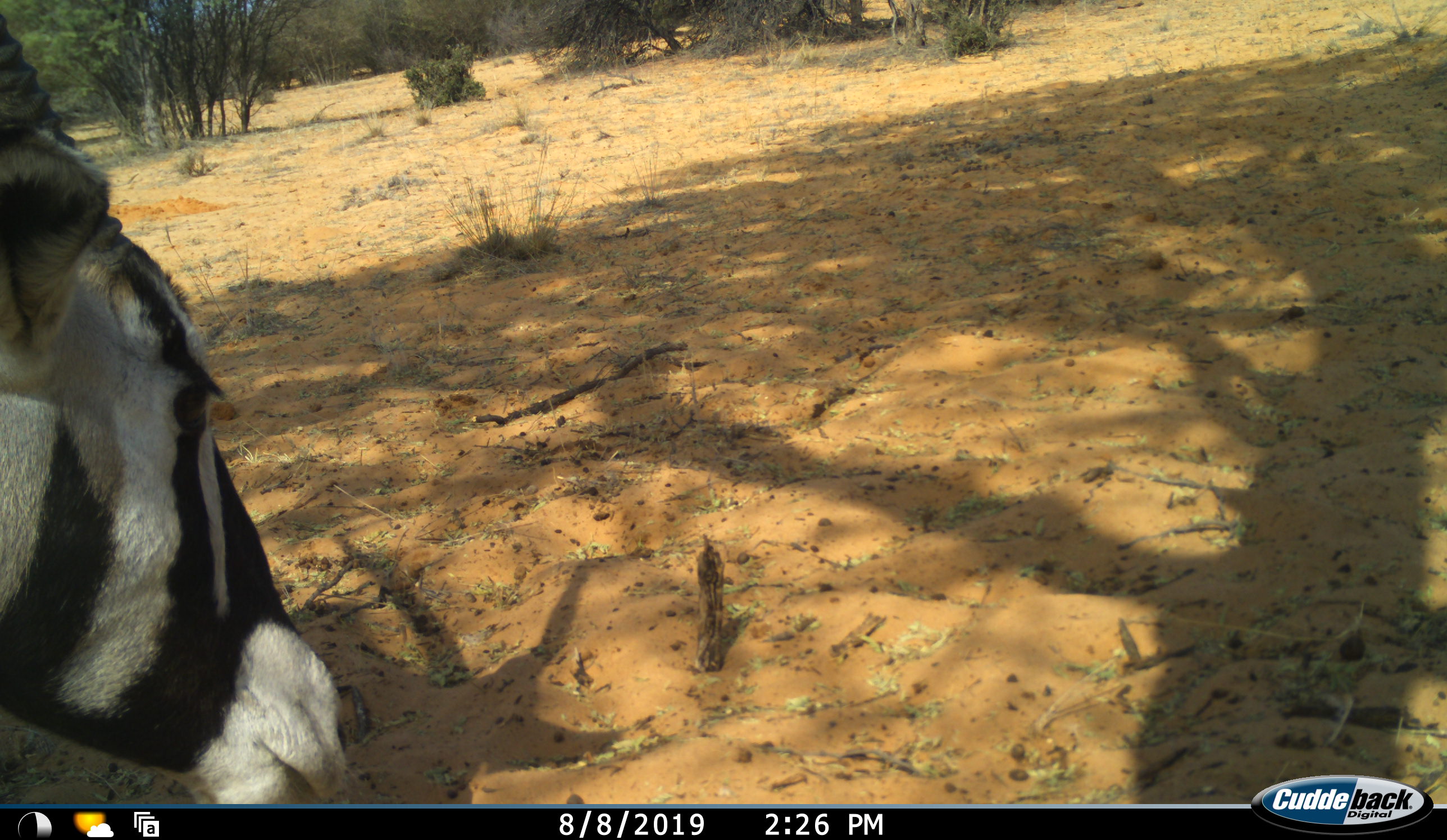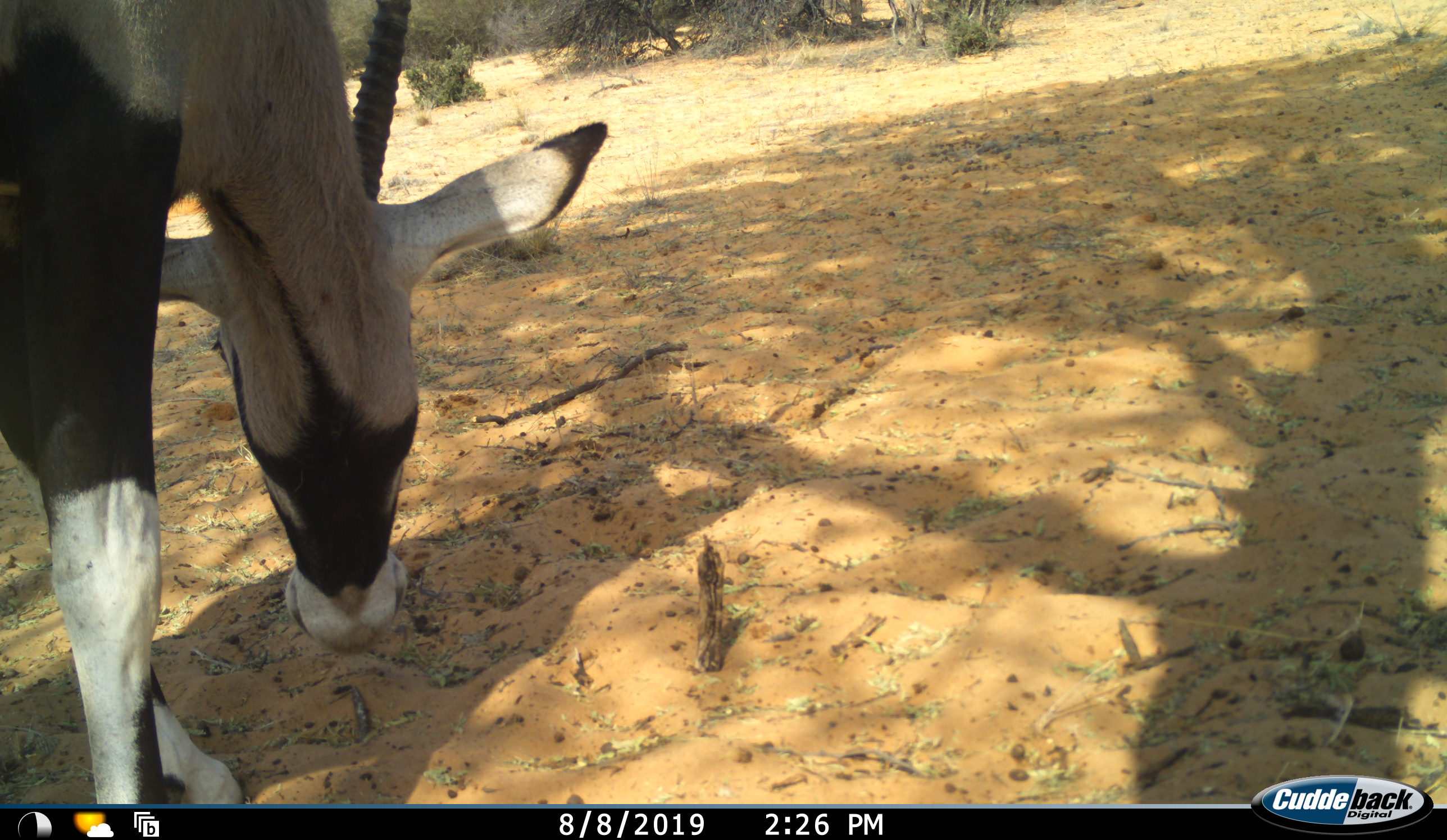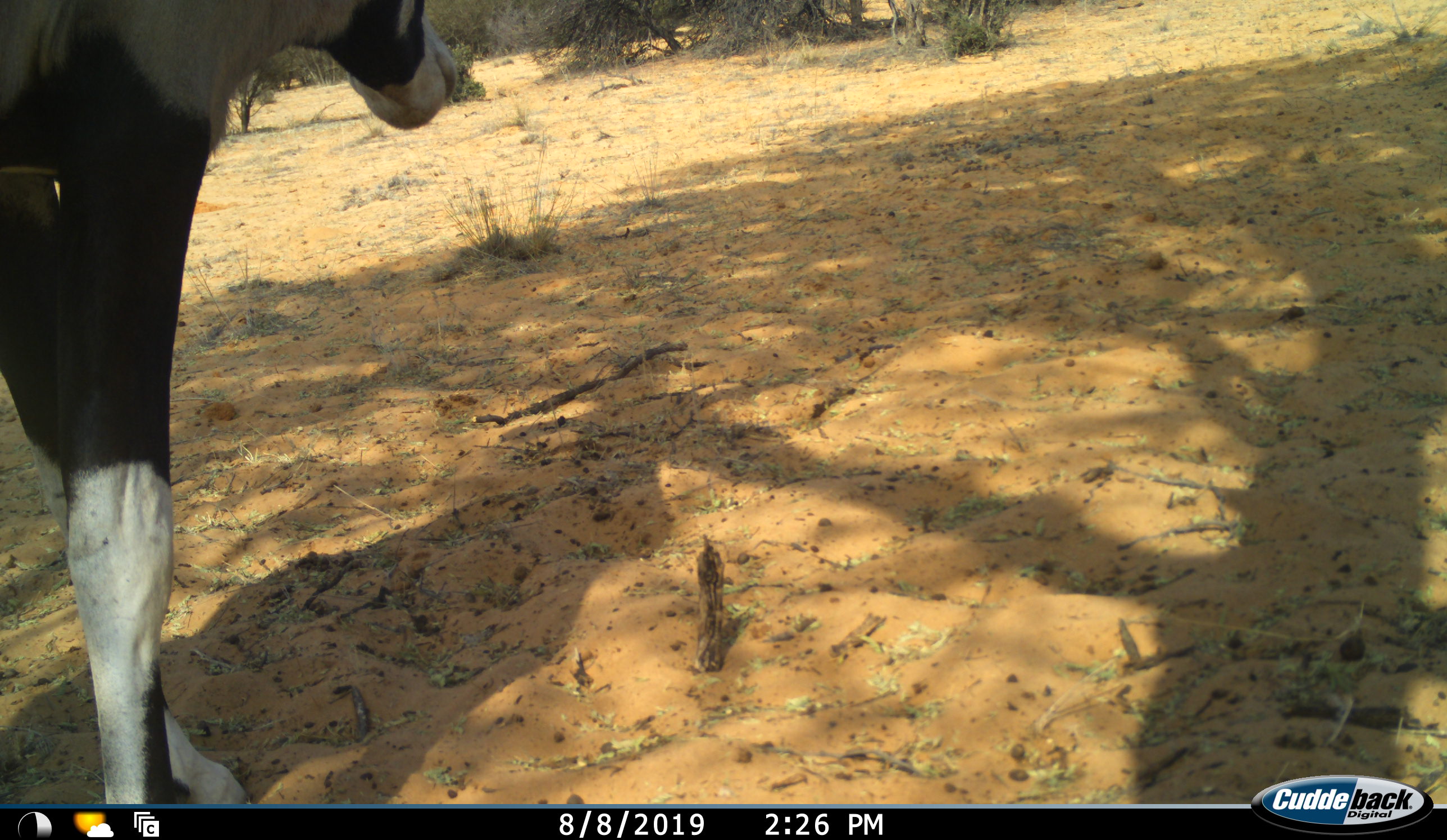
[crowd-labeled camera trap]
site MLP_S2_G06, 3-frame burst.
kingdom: Animalia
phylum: Chordata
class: Mammalia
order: Artiodactyla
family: Bovidae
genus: Oryx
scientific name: Oryx gazella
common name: gemsbok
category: oryx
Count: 1.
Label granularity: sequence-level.